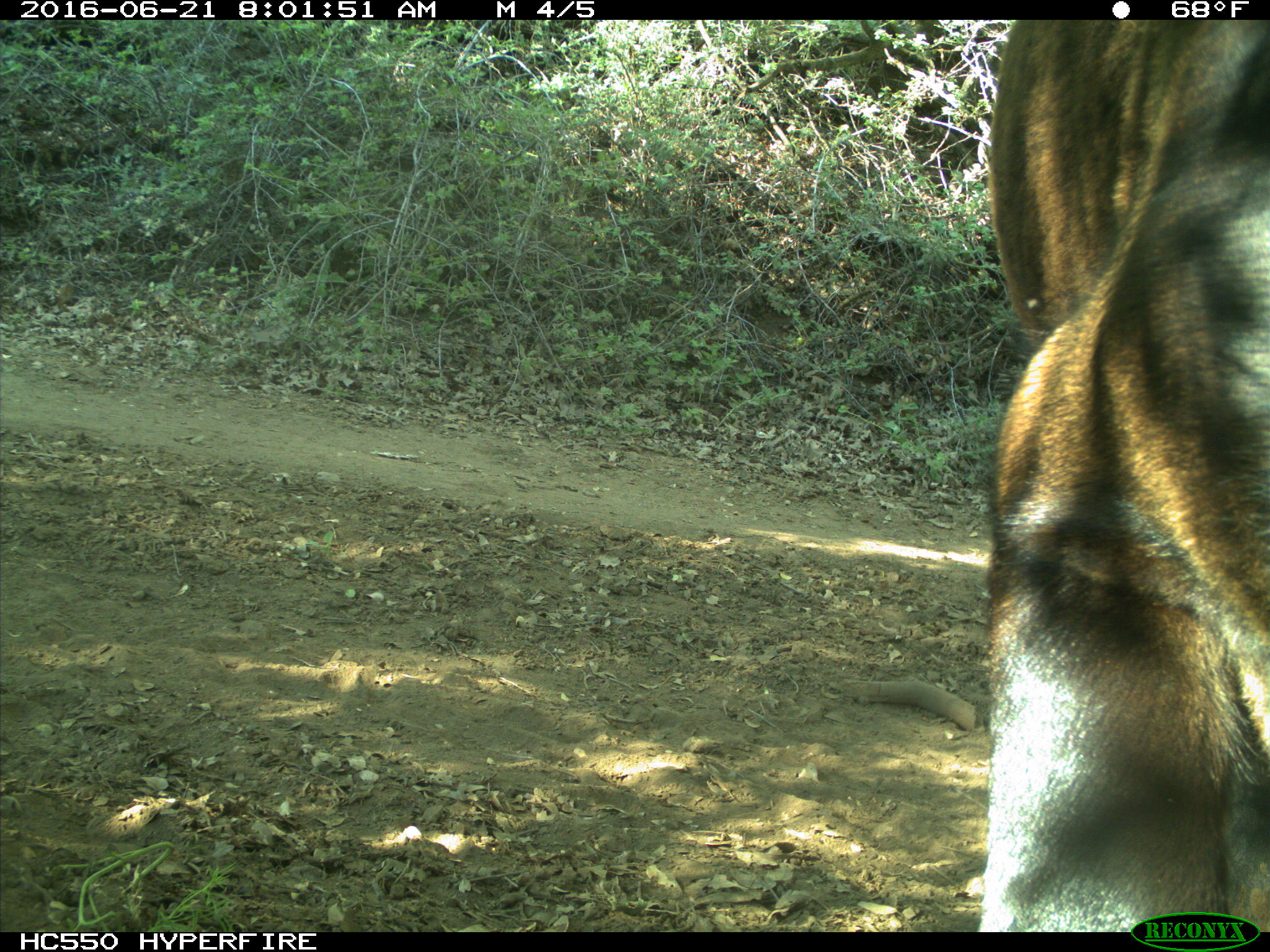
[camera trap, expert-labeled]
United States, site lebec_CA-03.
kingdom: Animalia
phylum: Chordata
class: Mammalia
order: Artiodactyla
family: Bovidae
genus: Bos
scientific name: Bos taurus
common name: domestic cow